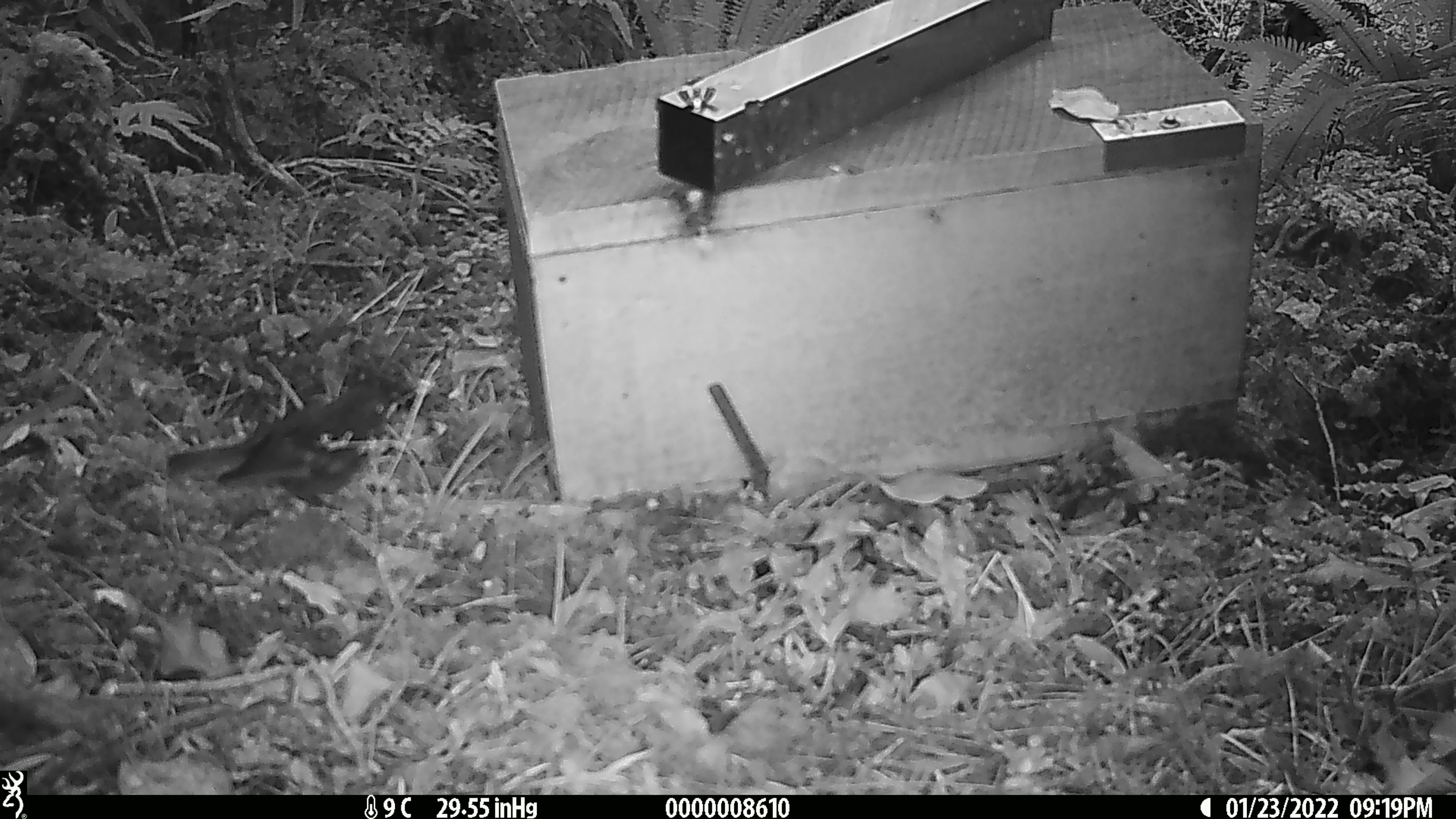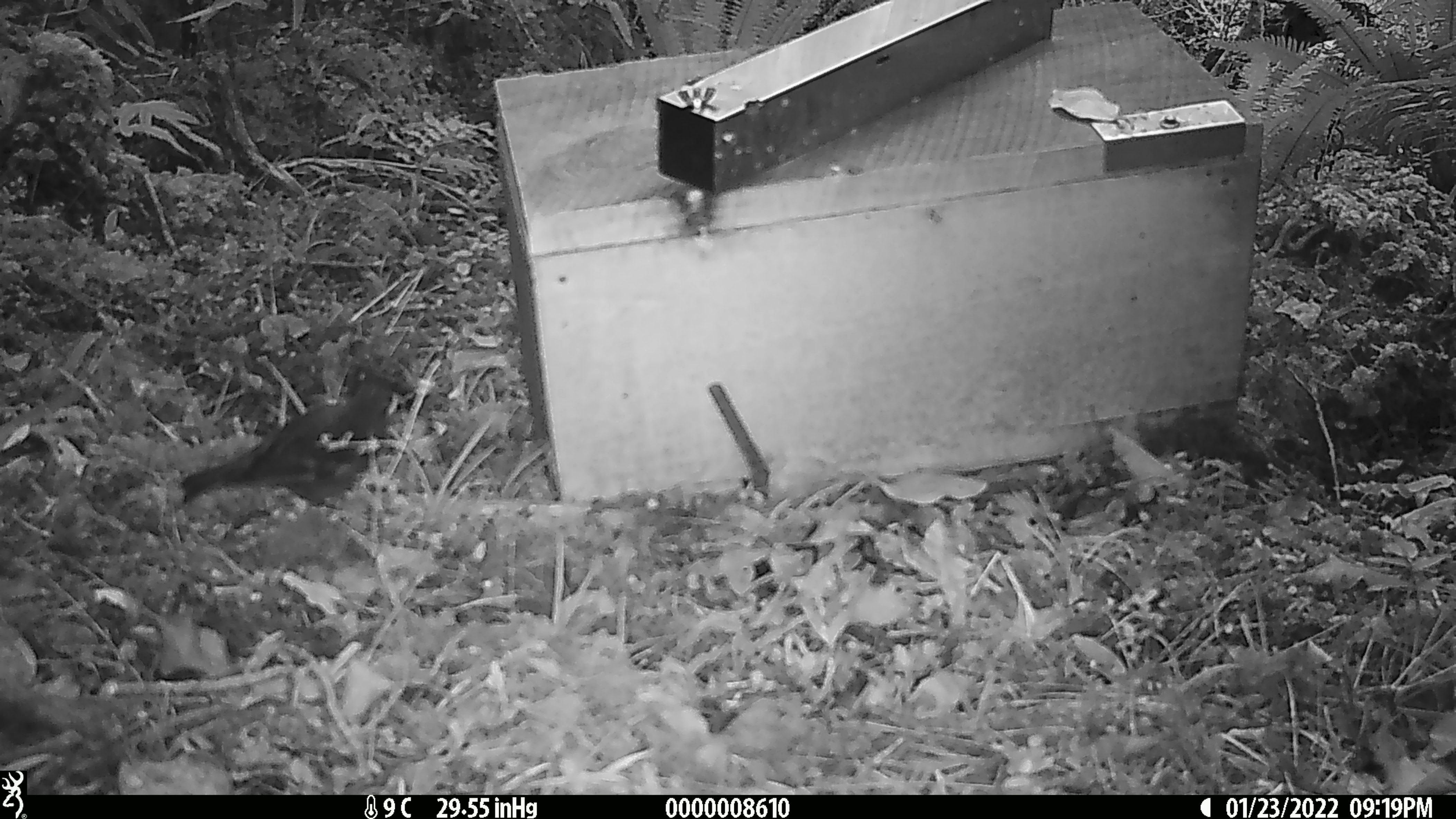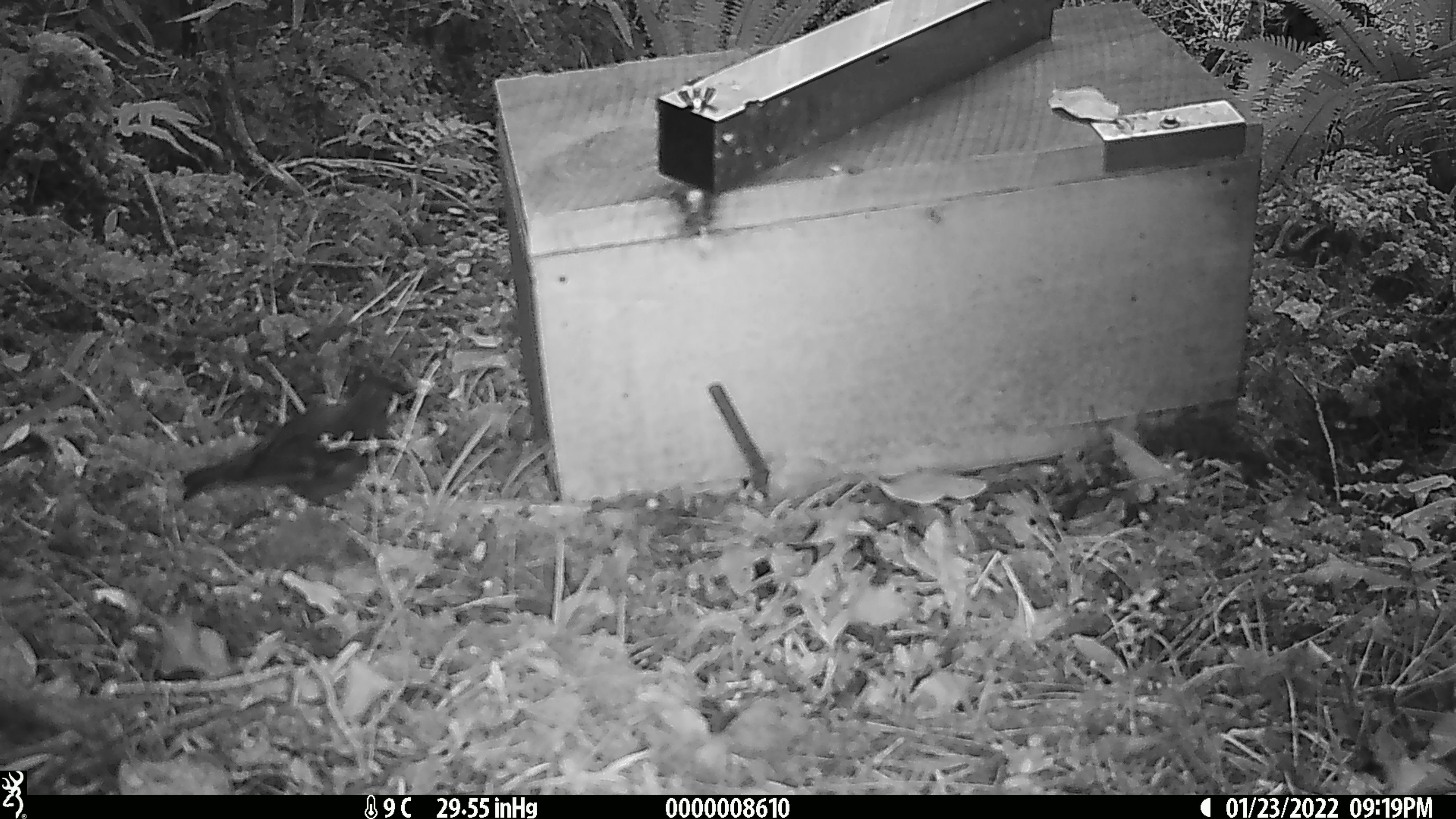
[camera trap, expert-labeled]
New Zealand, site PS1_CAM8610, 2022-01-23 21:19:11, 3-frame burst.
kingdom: Animalia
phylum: Chordata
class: Aves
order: Passeriformes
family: Petroicidae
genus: Petroica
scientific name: Petroica australis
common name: new zealand robin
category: robin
Robin (new zealand robin) (Petroica australis).